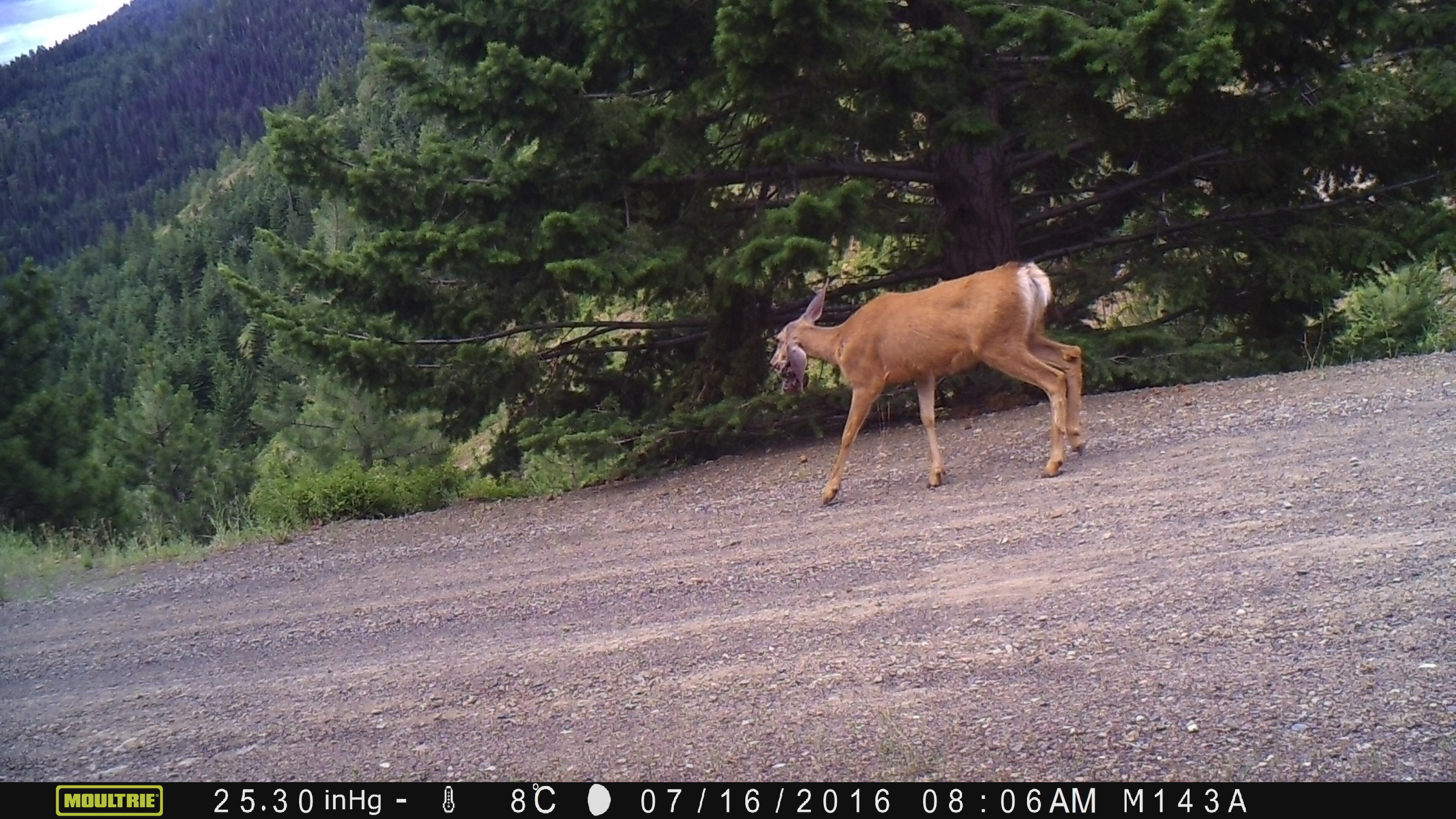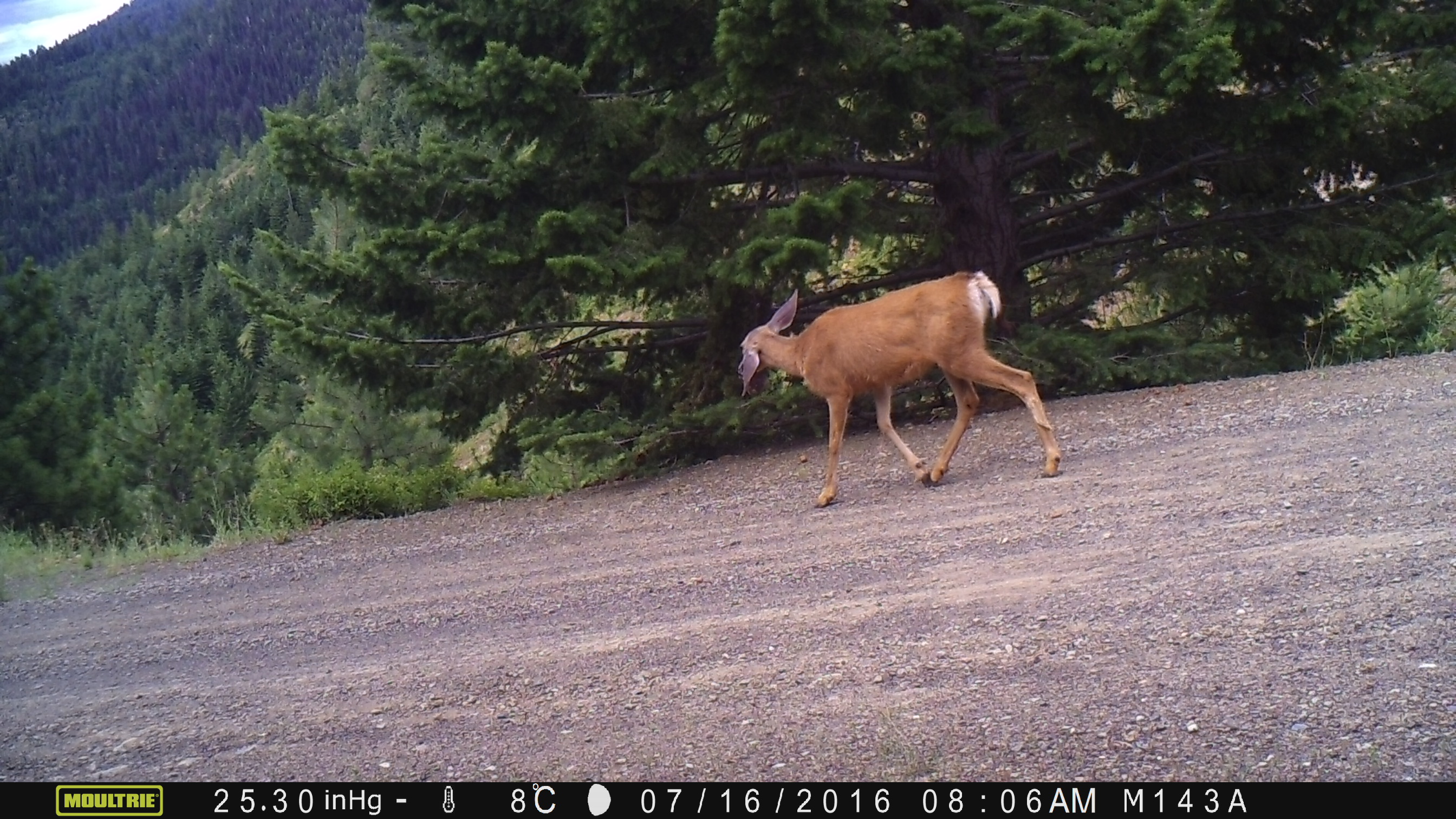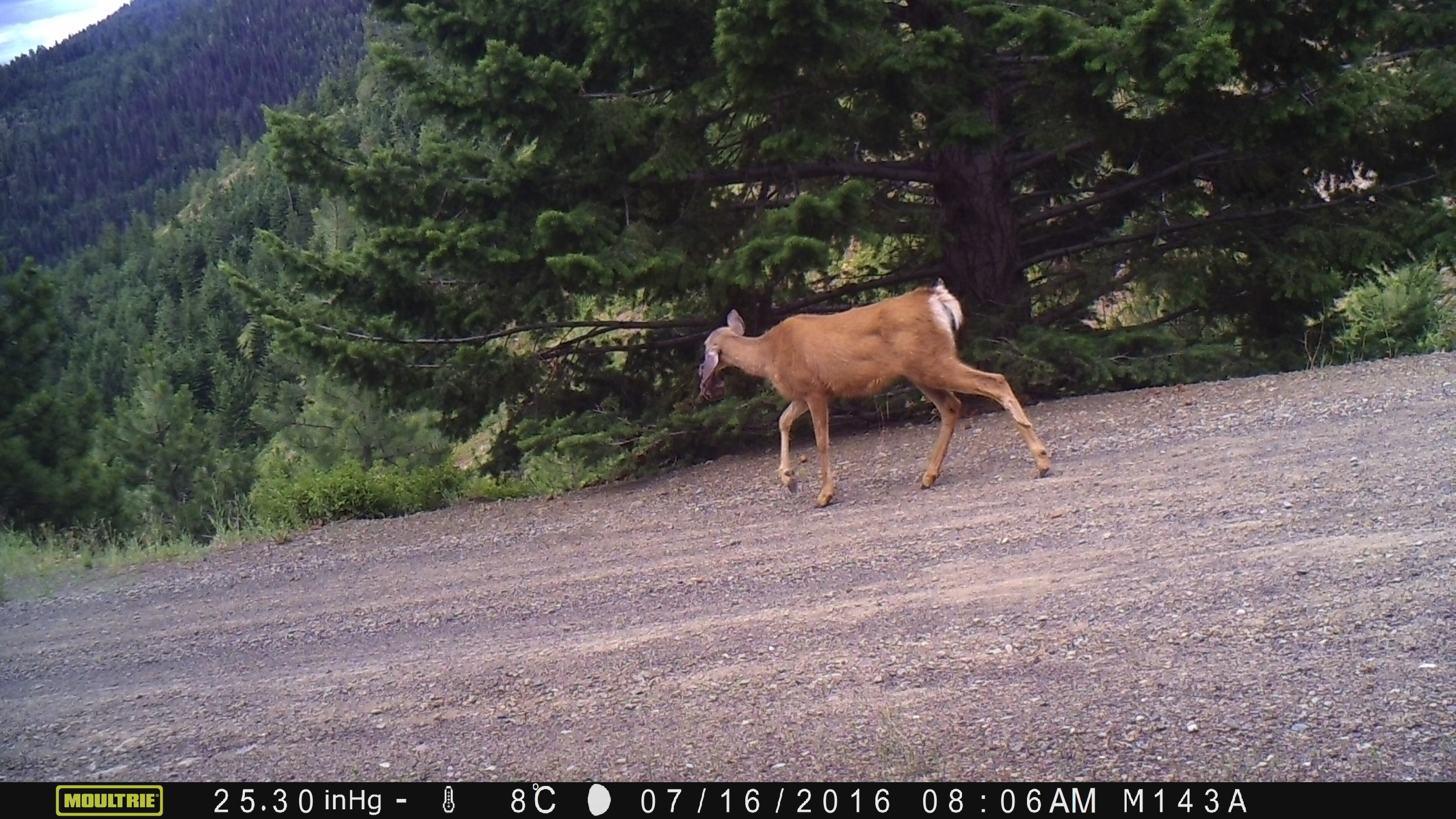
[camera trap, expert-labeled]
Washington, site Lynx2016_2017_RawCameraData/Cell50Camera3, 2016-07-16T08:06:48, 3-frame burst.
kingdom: Animalia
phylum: Chordata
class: Mammalia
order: Artiodactyla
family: Cervidae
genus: Odocoileus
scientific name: Odocoileus hemionus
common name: mule deer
Odocoileus hemionus (mule deer). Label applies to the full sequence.